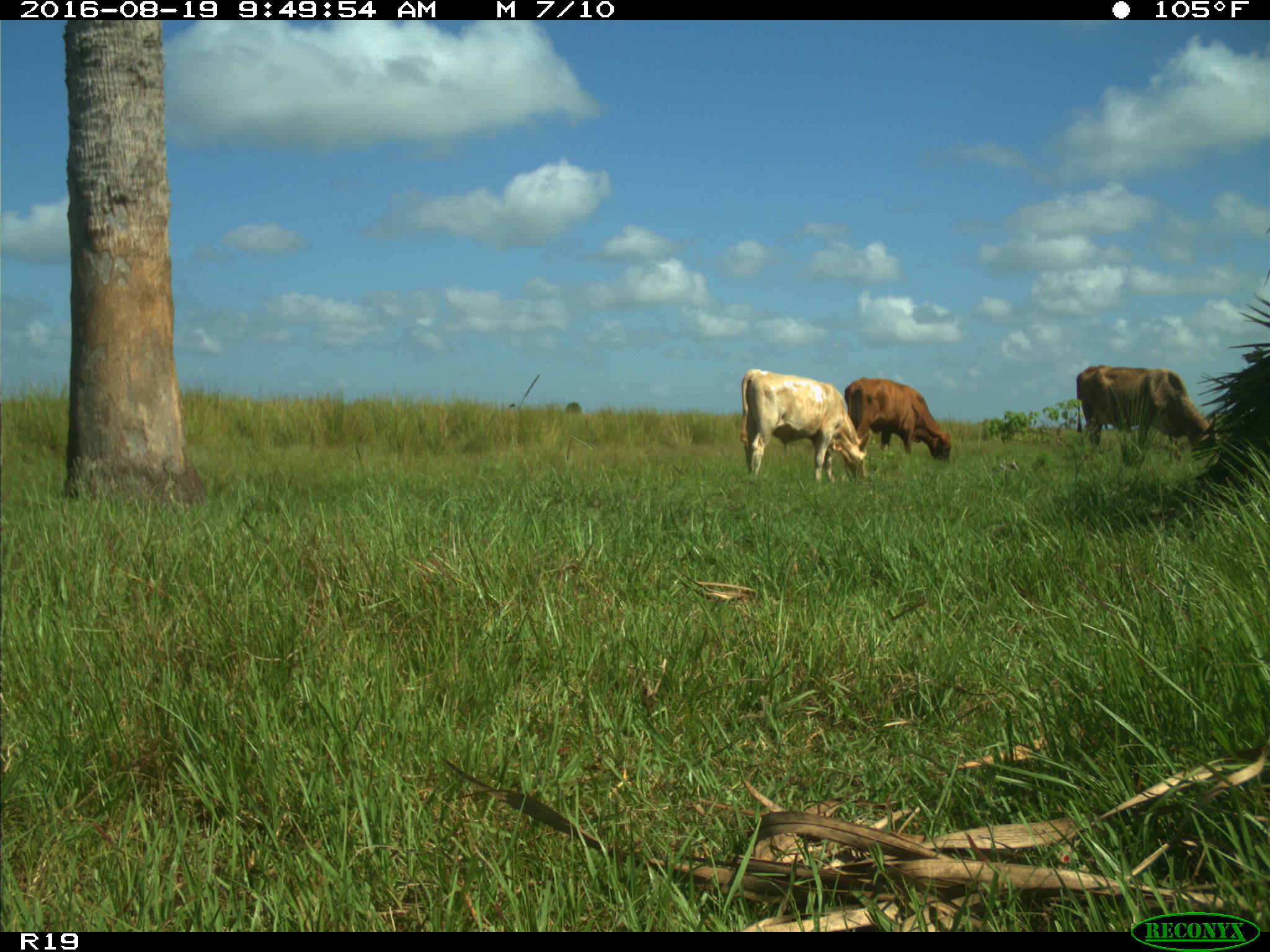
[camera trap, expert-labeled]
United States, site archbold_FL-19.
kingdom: Animalia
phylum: Chordata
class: Mammalia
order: Artiodactyla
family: Bovidae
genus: Bos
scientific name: Bos taurus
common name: domestic cow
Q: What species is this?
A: Bos taurus (domestic cow).